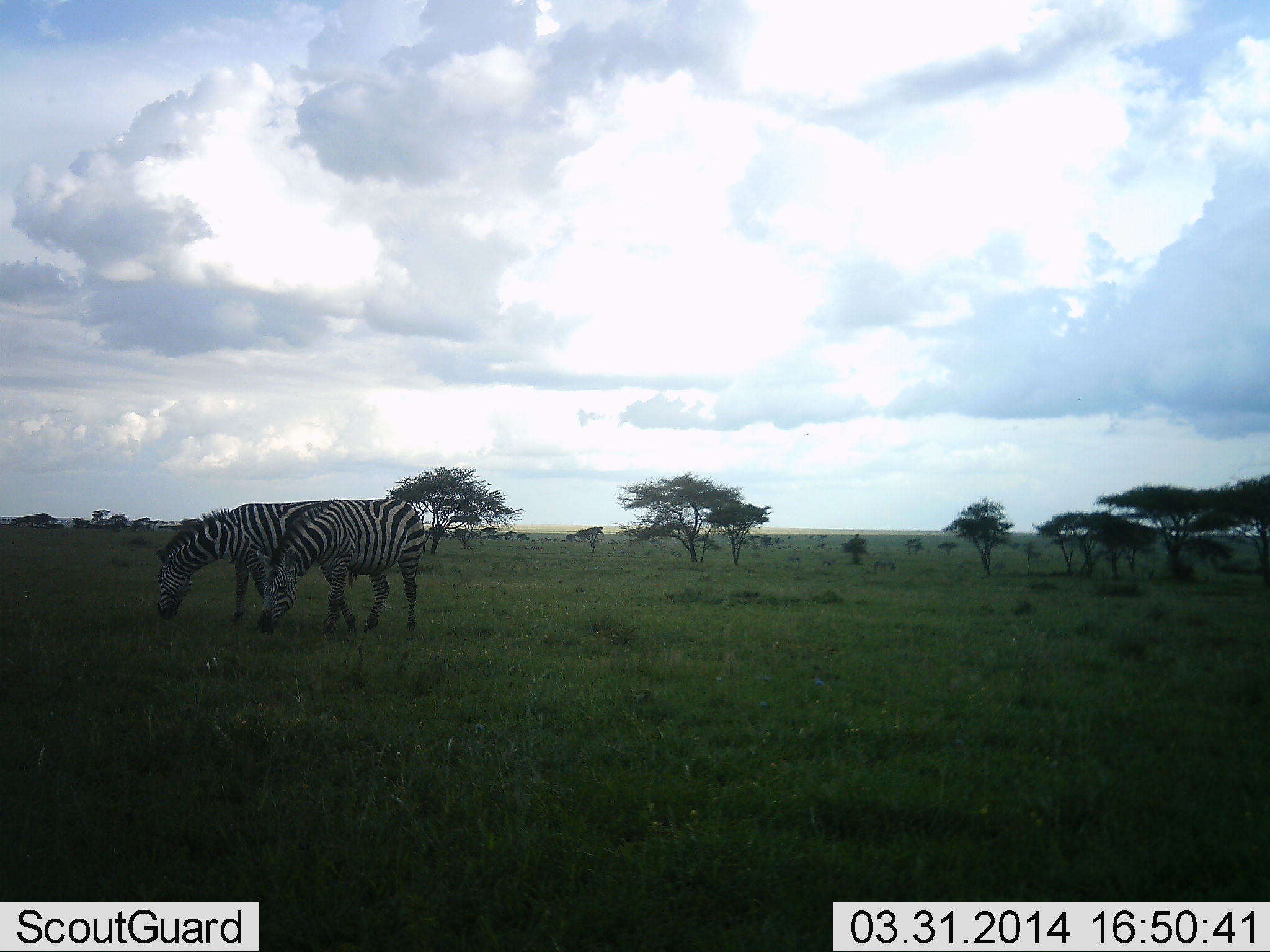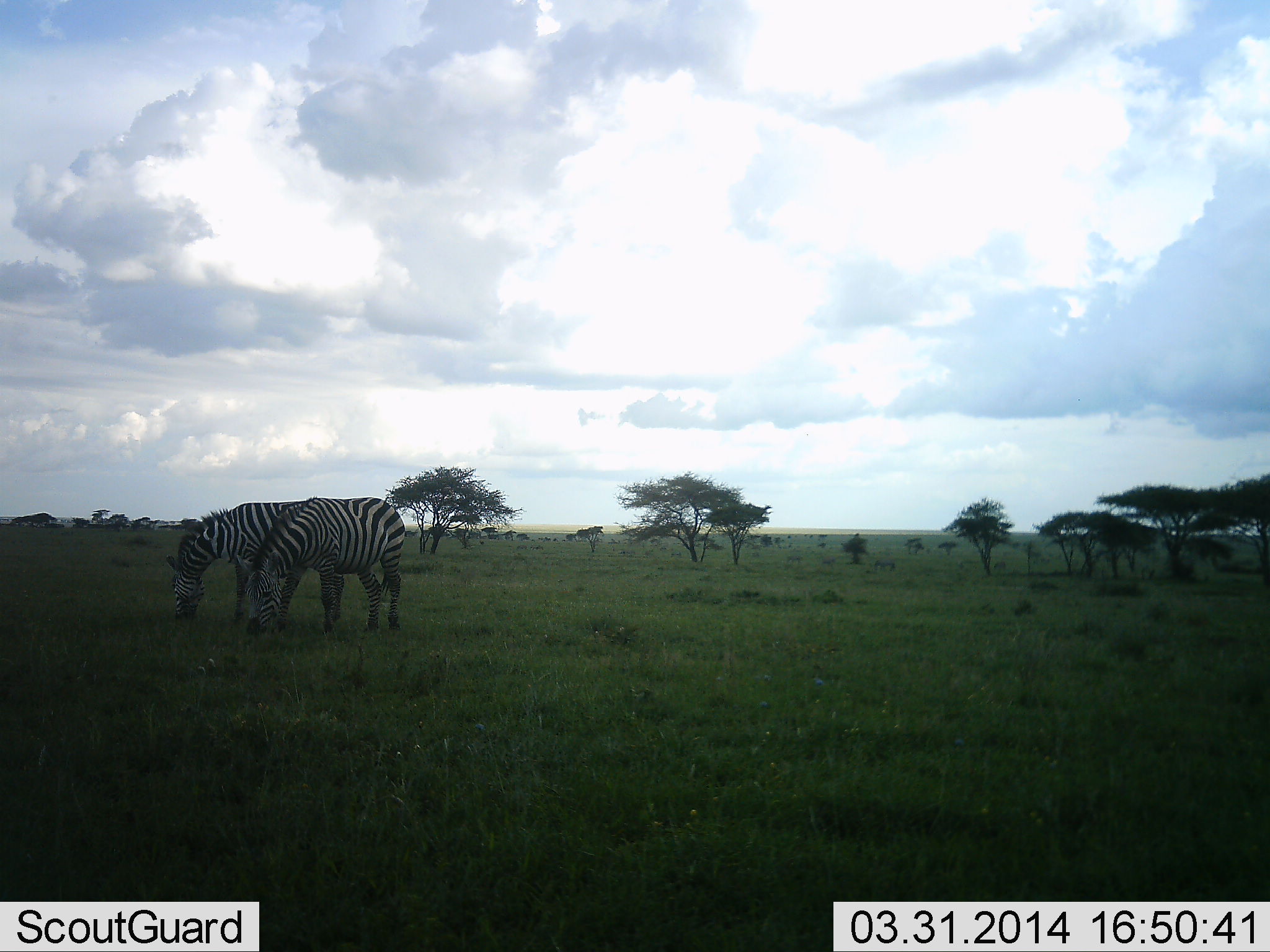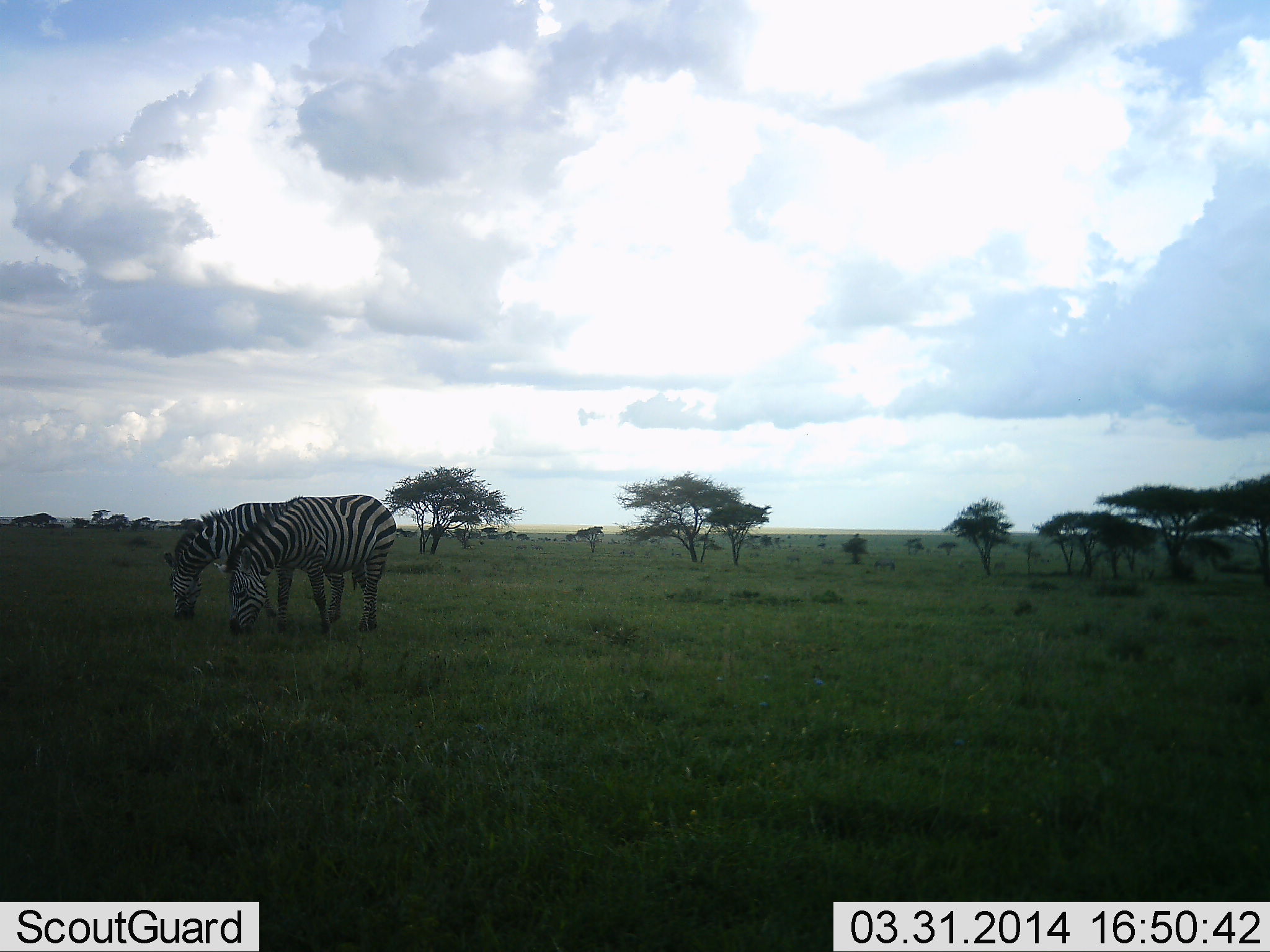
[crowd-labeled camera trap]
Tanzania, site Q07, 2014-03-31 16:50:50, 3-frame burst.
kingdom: Animalia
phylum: Chordata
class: Mammalia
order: Perissodactyla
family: Equidae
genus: Equus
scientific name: Equus quagga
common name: plains zebra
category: zebra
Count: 2.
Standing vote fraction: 30%.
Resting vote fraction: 0%.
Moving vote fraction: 10%.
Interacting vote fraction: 0%.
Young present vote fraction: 0%.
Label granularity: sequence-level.